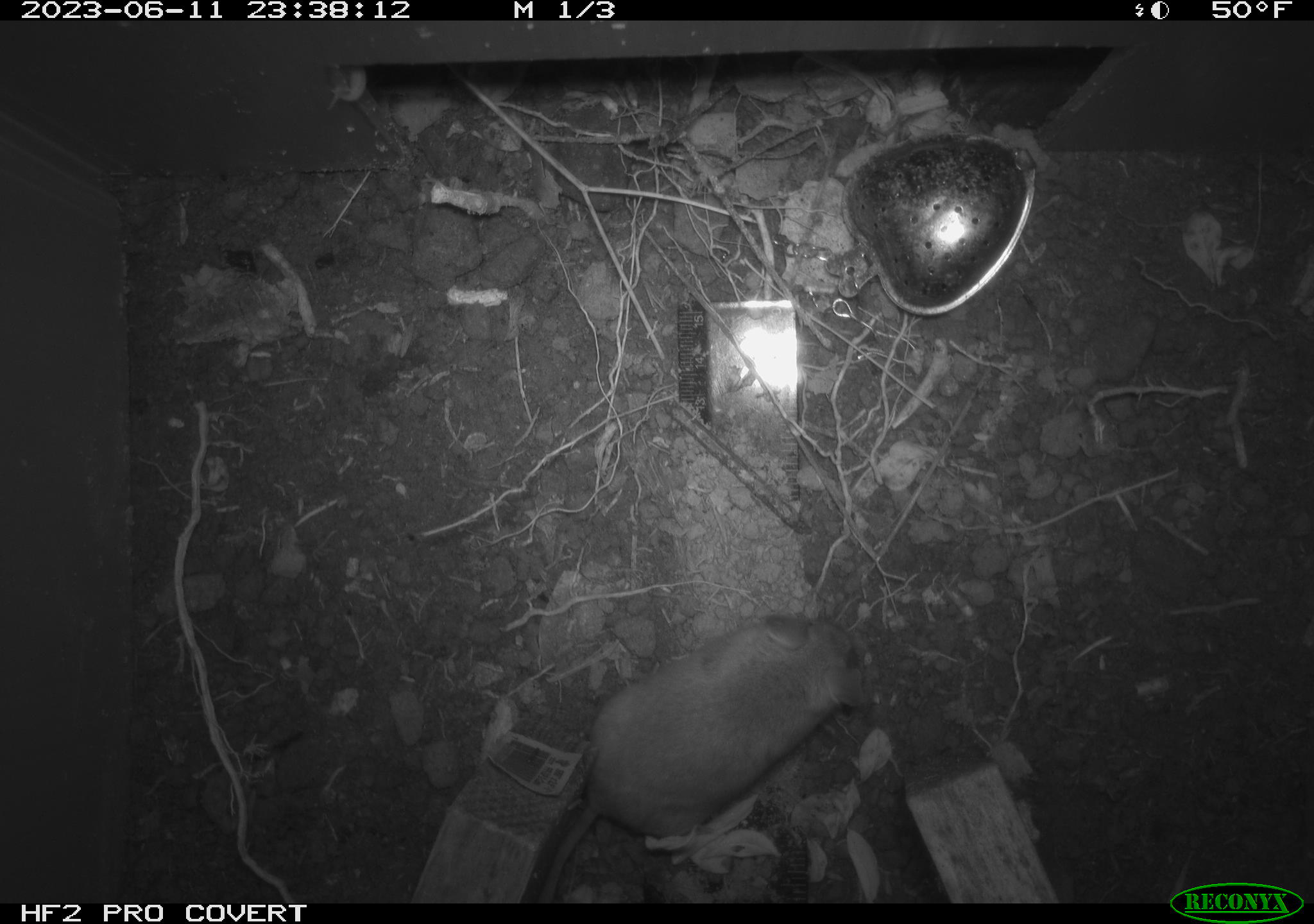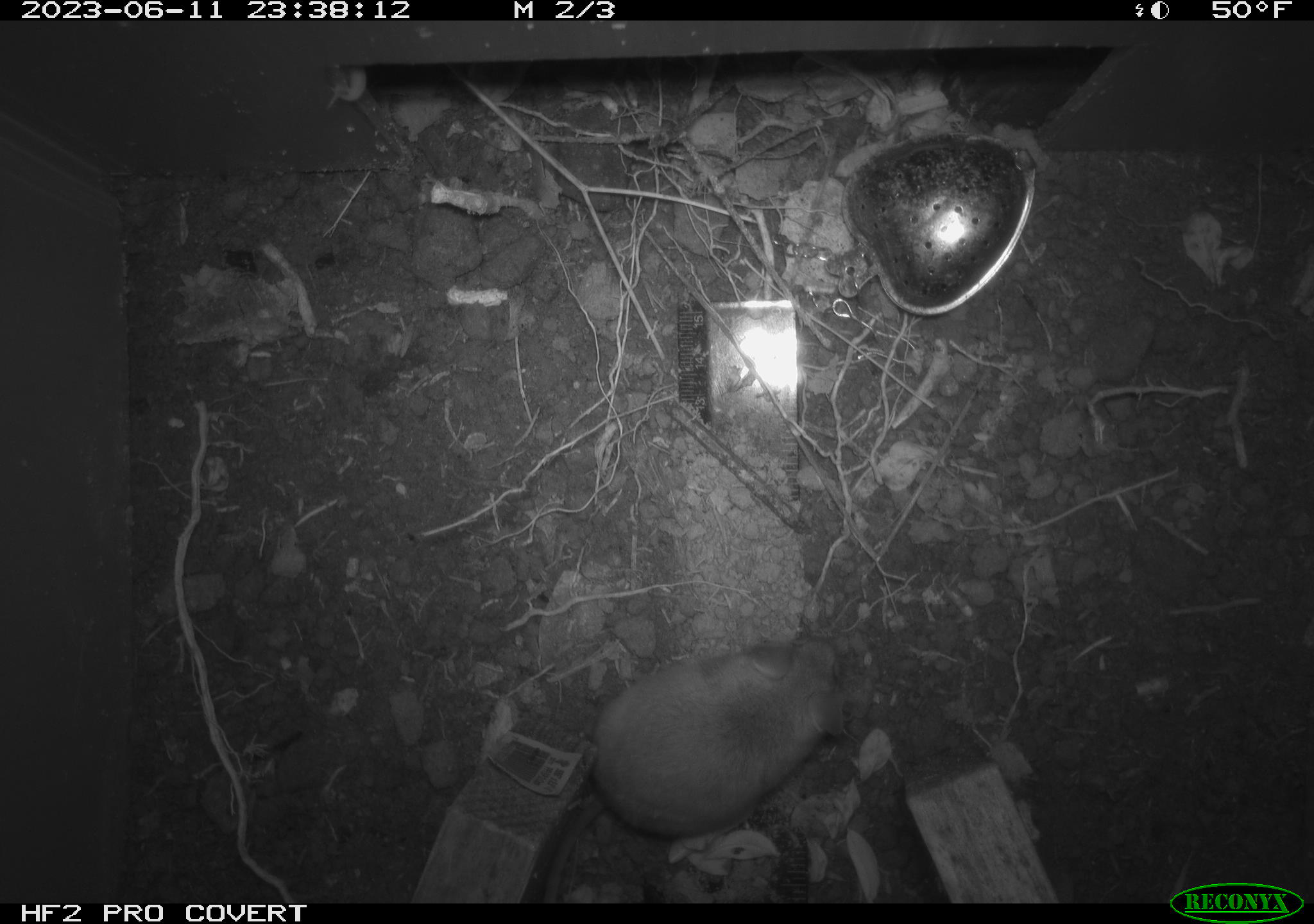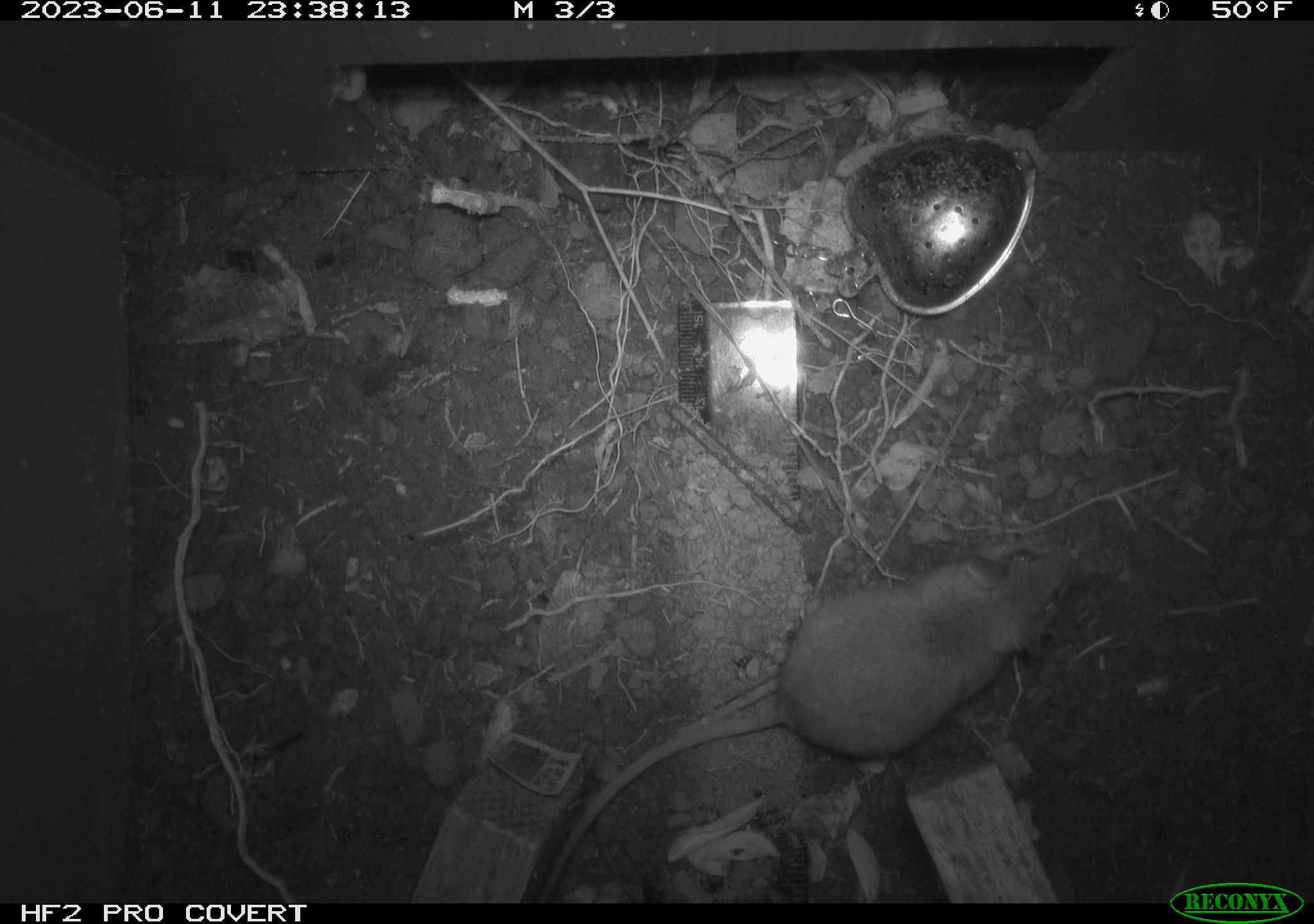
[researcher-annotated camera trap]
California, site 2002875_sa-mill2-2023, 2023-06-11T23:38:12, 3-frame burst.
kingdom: Animalia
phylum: Chordata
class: Mammalia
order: Rodentia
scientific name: Rodentia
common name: mouse species